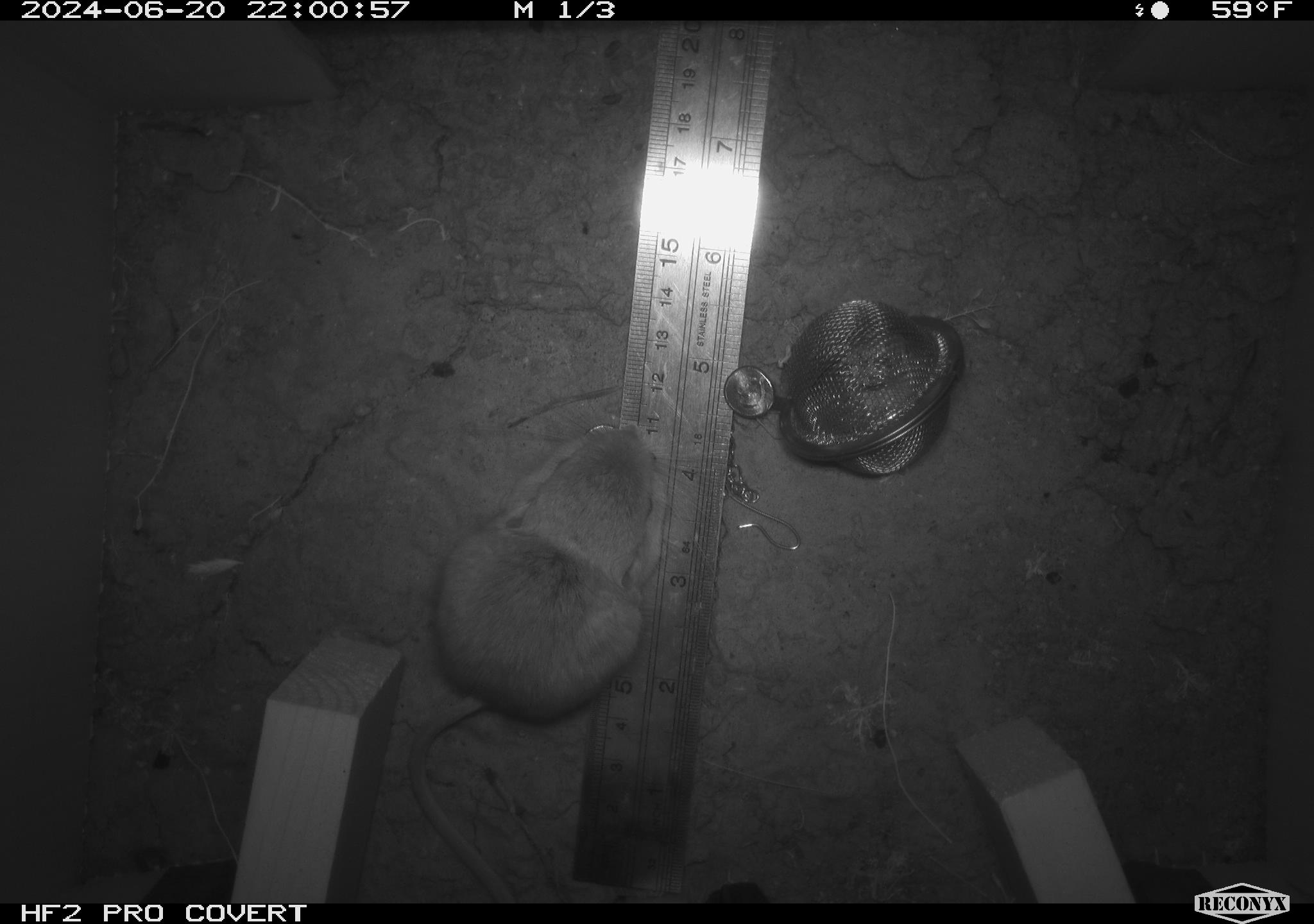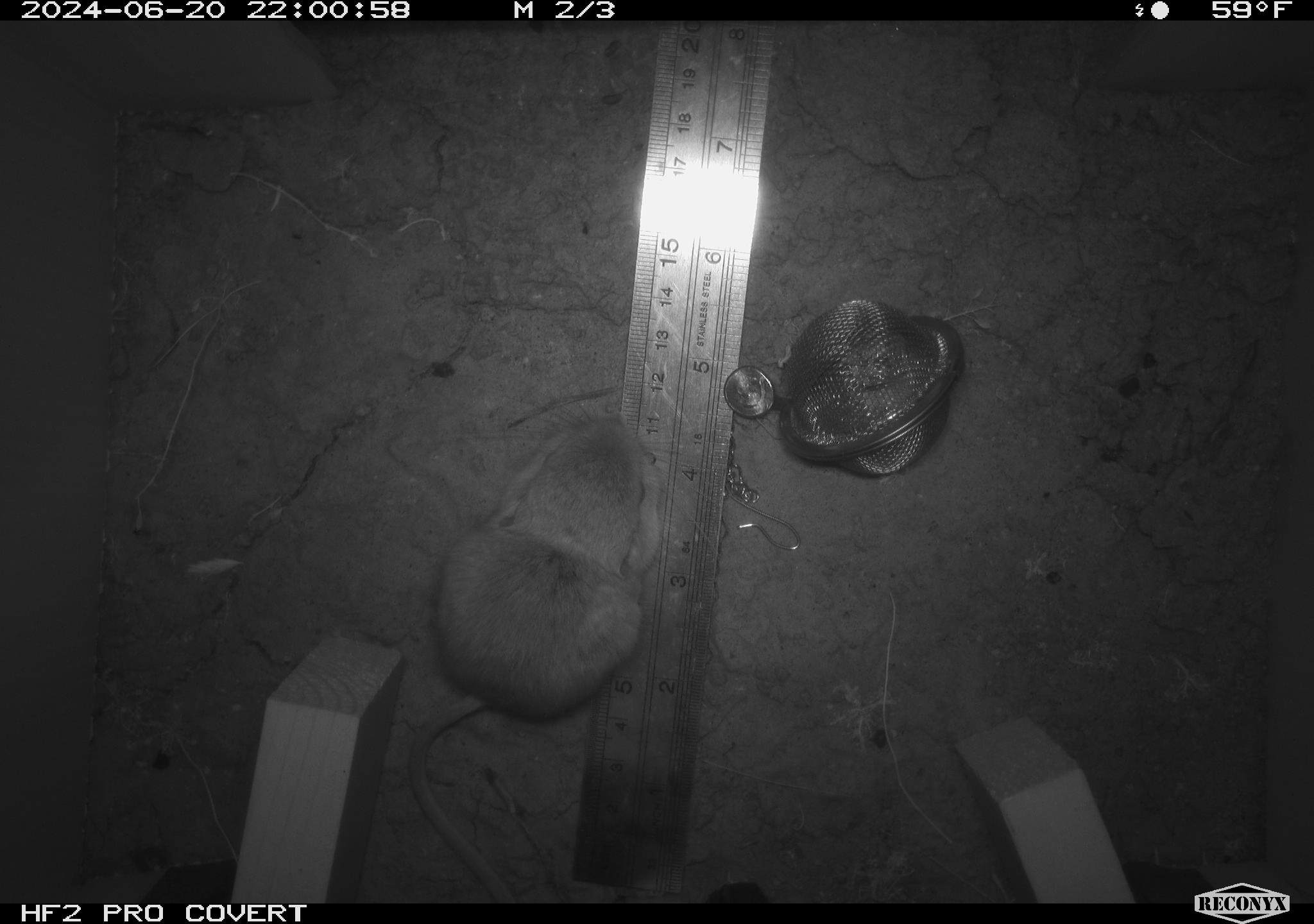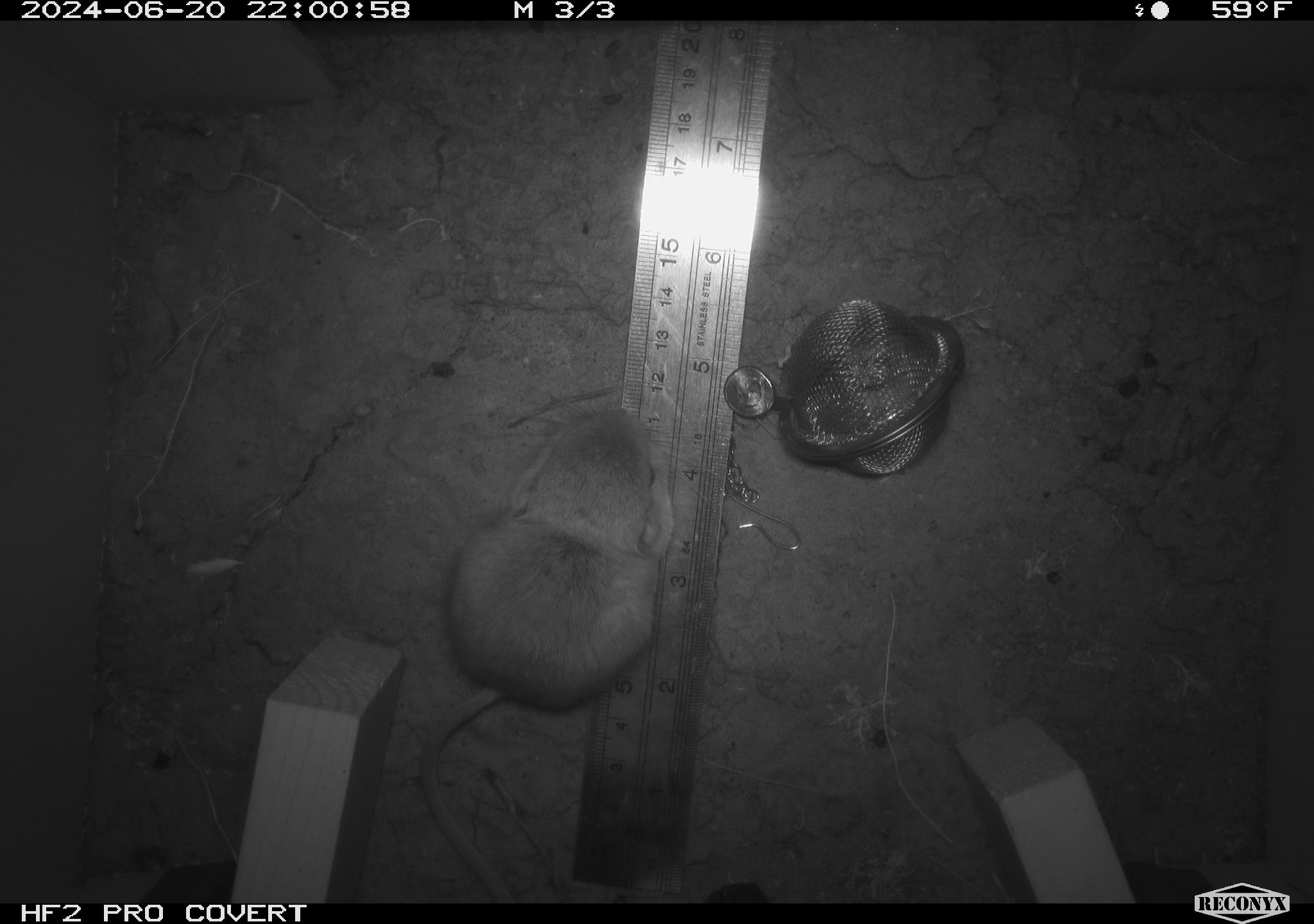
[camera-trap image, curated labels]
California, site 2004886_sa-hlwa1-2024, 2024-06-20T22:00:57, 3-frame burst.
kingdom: Animalia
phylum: Chordata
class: Mammalia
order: Rodentia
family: Heteromyidae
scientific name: Heteromyidae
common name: kangaroo rats and pocket mice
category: heteromyidae family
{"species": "heteromyidae family (kangaroo rats and pocket mice) (Heteromyidae)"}